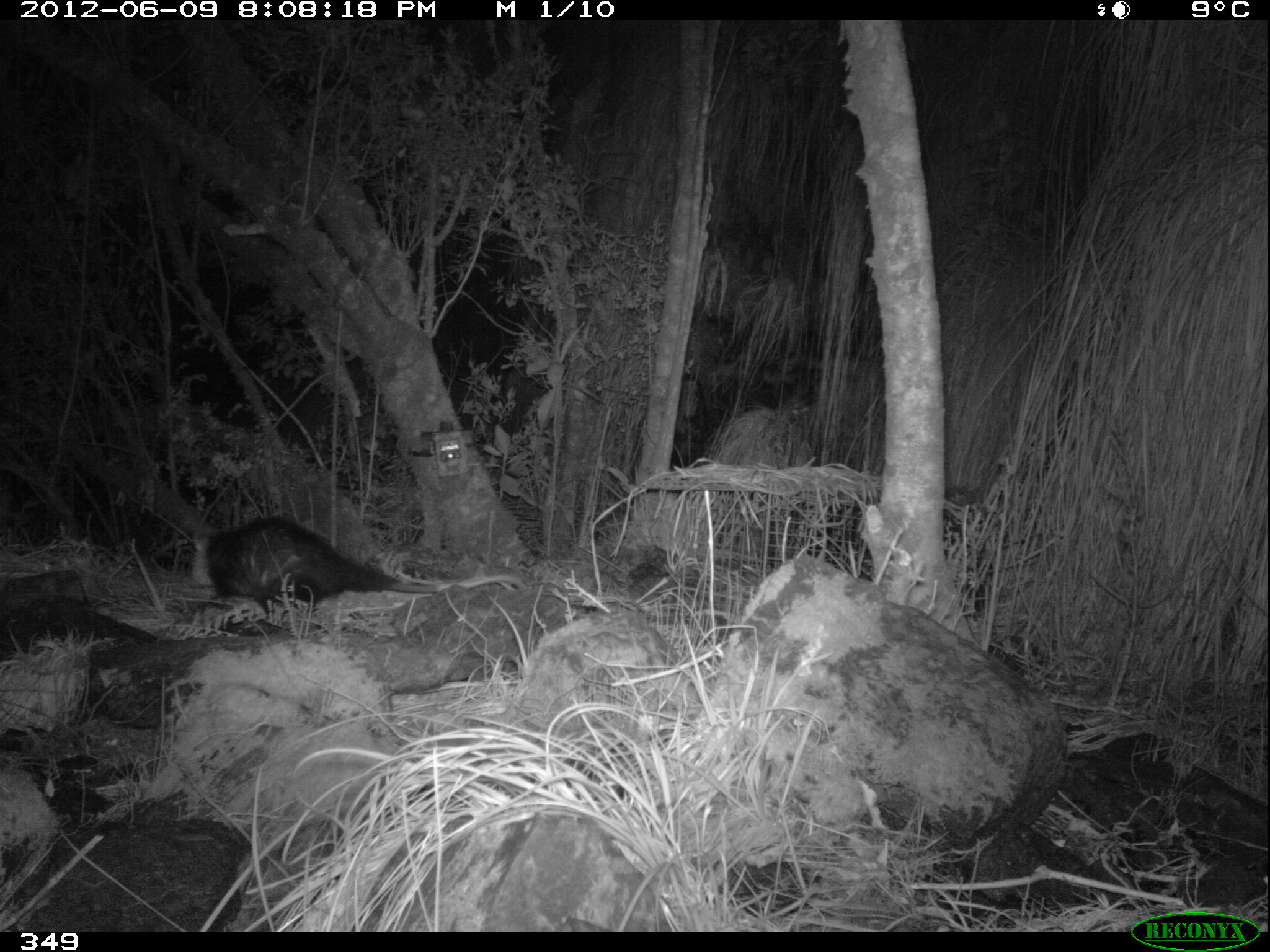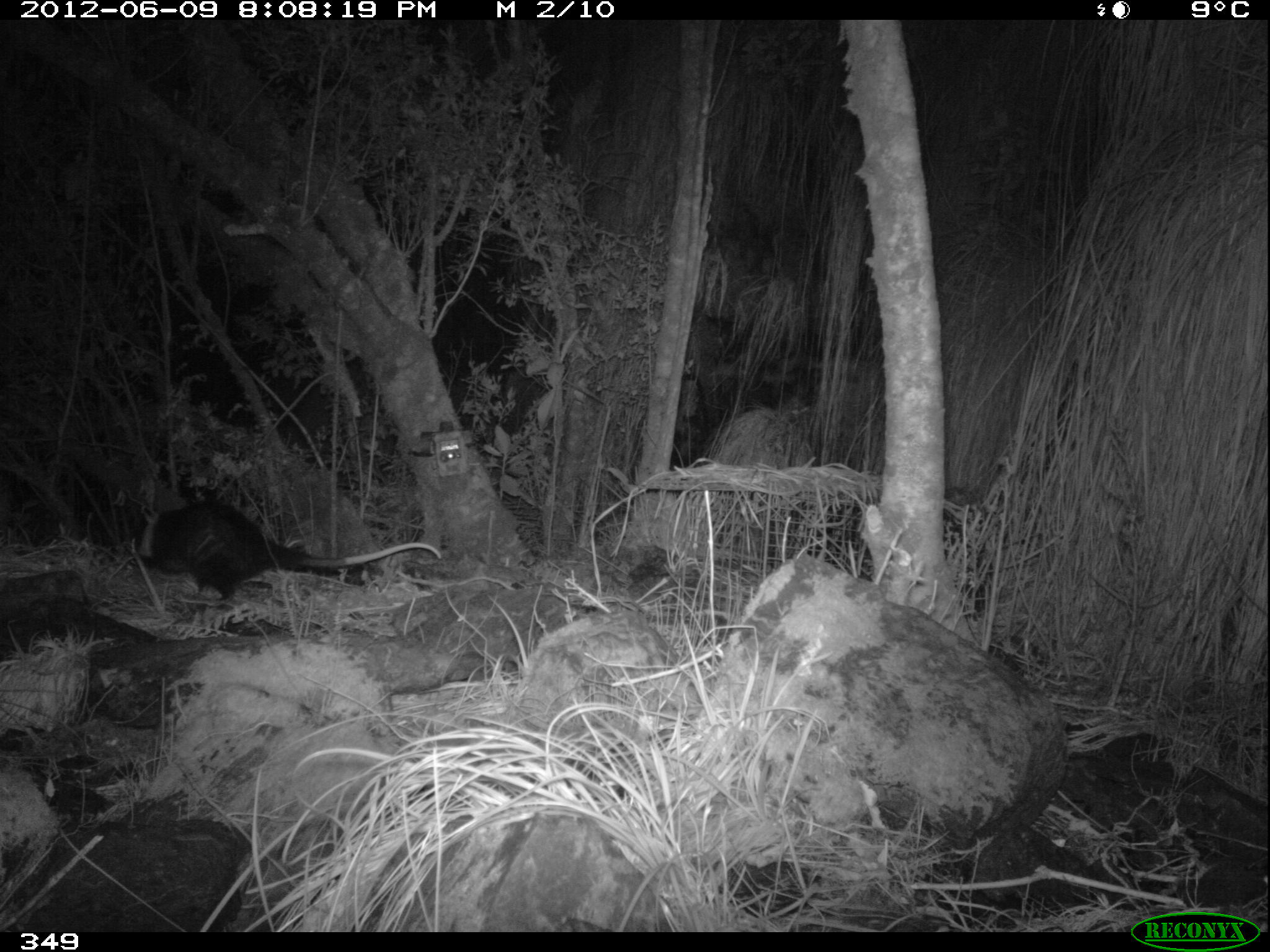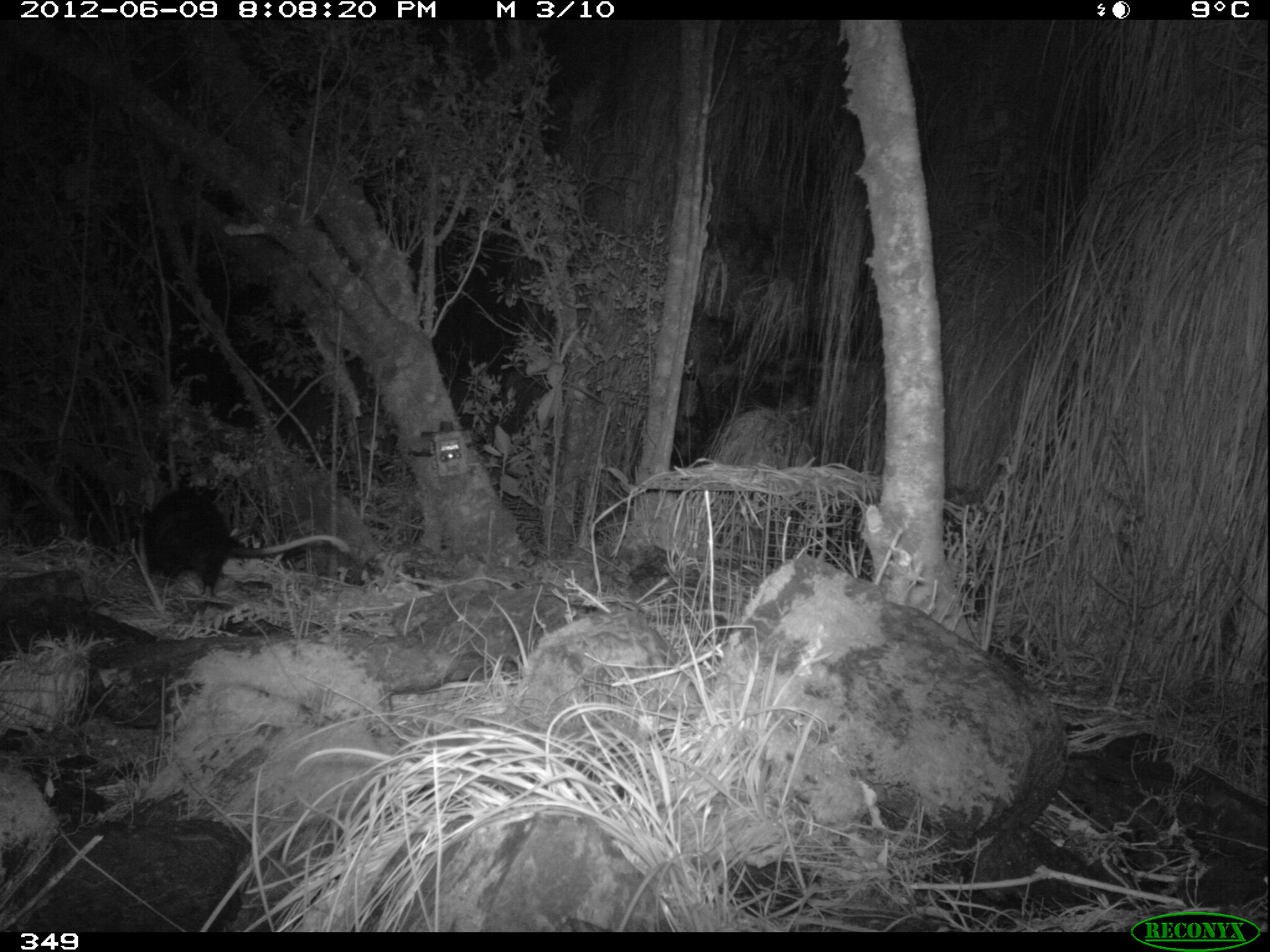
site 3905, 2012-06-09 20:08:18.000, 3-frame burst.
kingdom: Animalia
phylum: Chordata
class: Mammalia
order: Didelphimorphia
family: Didelphidae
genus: Didelphis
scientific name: Didelphis pernigra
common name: andean white-eared opossum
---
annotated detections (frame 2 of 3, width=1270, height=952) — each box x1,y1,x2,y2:
didelphis pernigra: 134,496,442,608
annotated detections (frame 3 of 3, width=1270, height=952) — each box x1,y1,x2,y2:
didelphis pernigra: 137,483,352,602